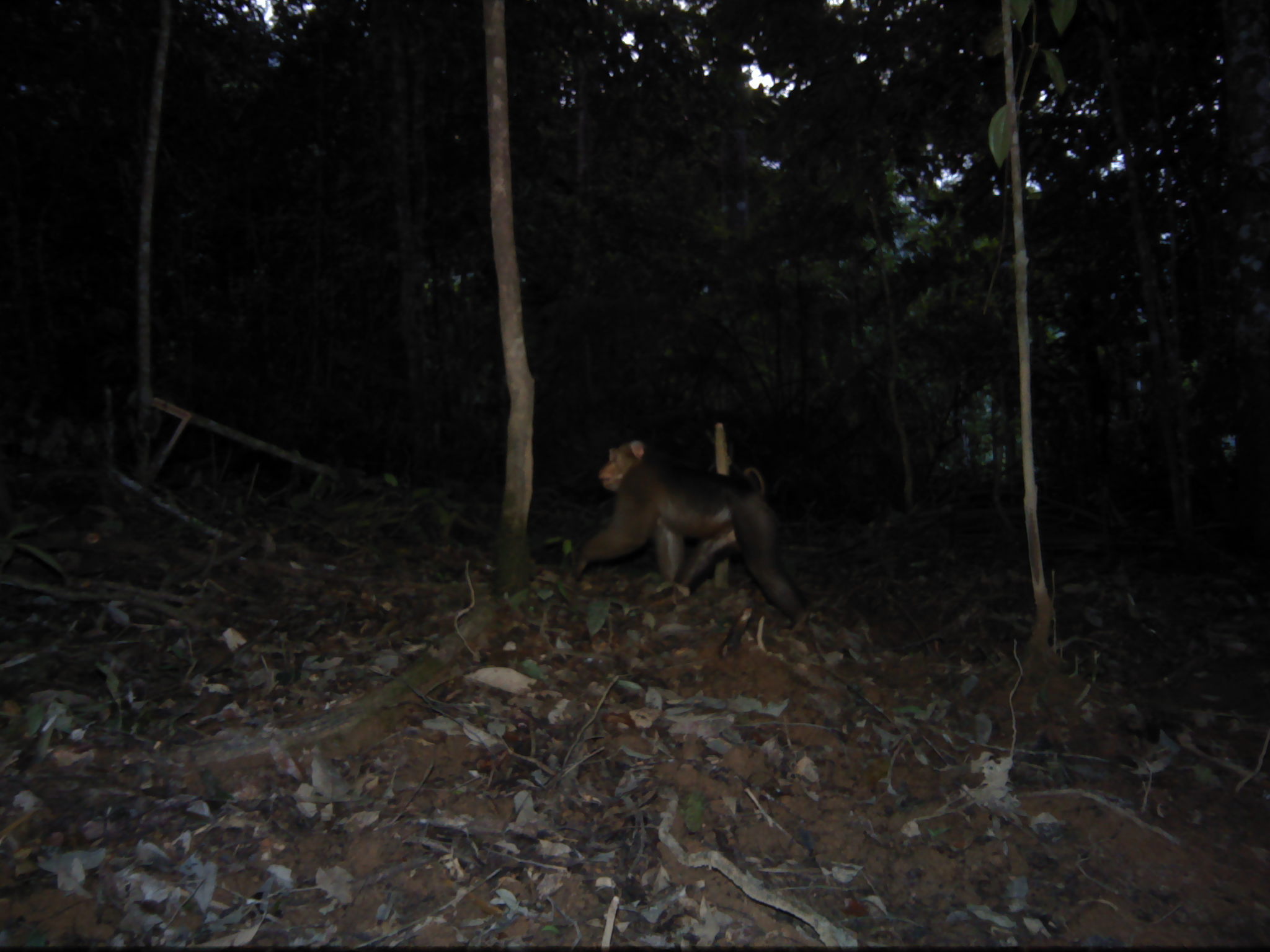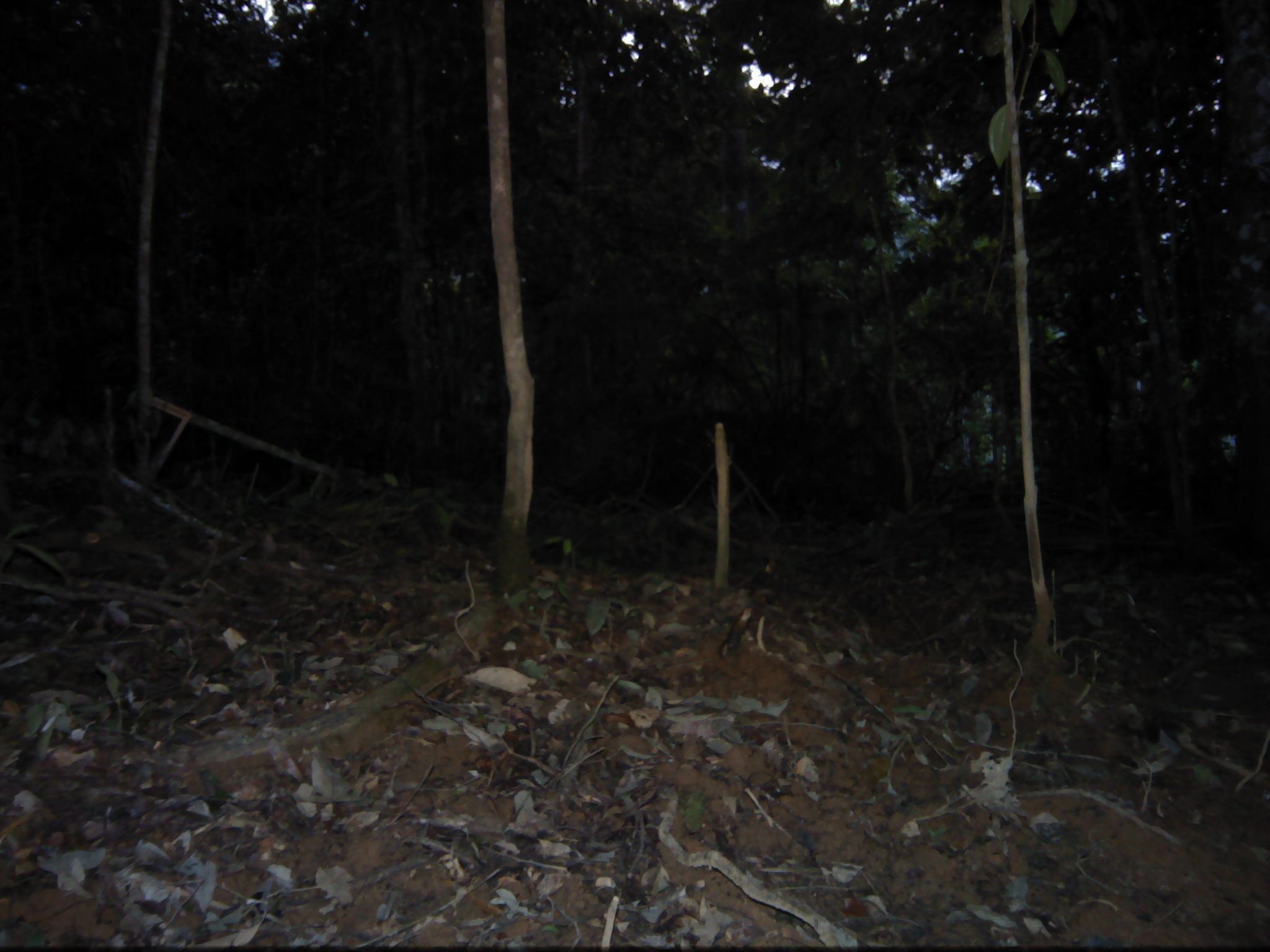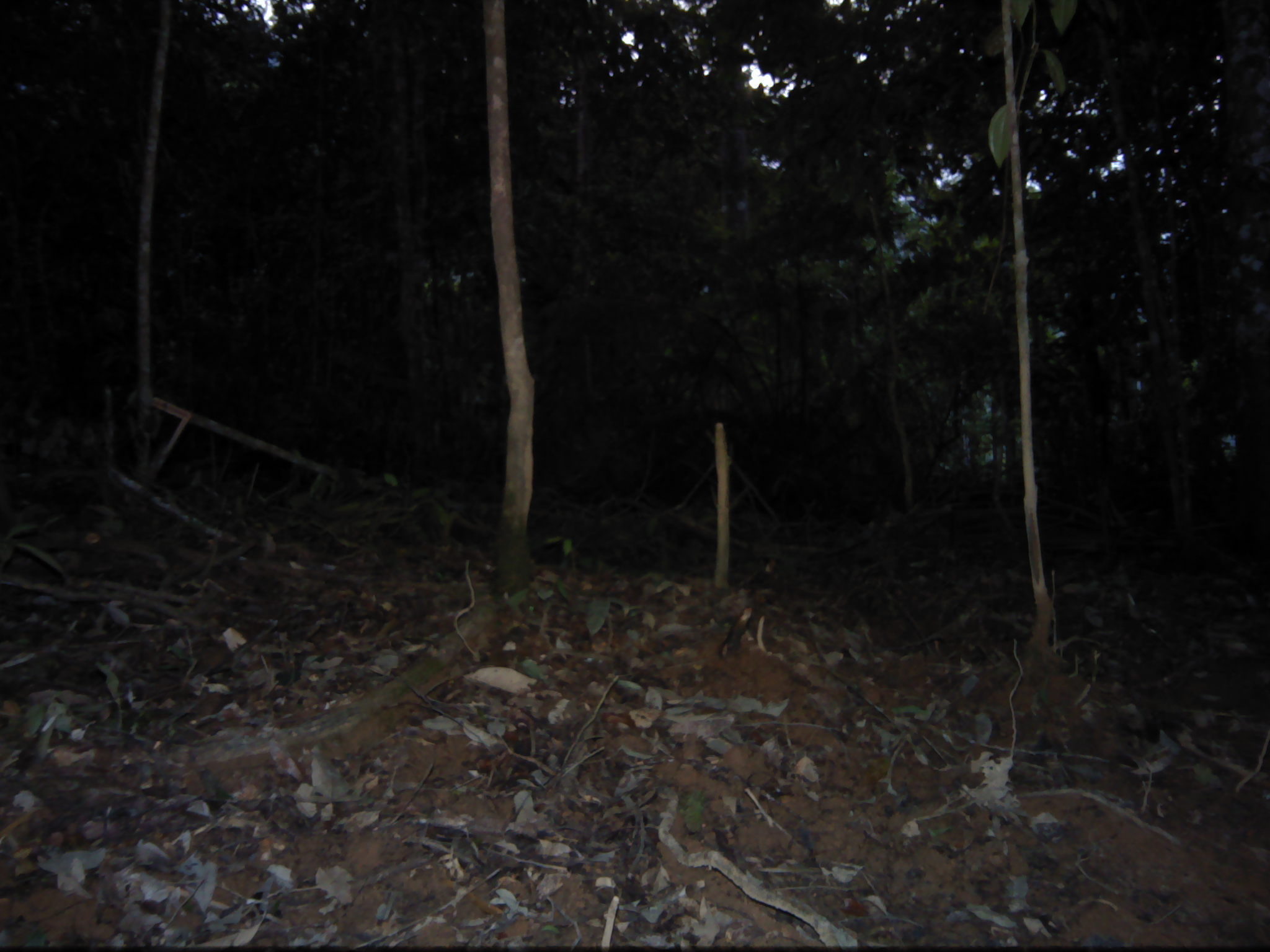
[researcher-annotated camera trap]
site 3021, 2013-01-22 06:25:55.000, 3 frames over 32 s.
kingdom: Animalia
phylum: Chordata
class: Mammalia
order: Primates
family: Cercopithecidae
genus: Macaca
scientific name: Macaca nemestrina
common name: southern pig-tailed macaque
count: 1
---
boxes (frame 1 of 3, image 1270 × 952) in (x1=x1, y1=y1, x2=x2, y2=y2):
macaca nemestrina: (x1=566, y1=439, x2=811, y2=635)